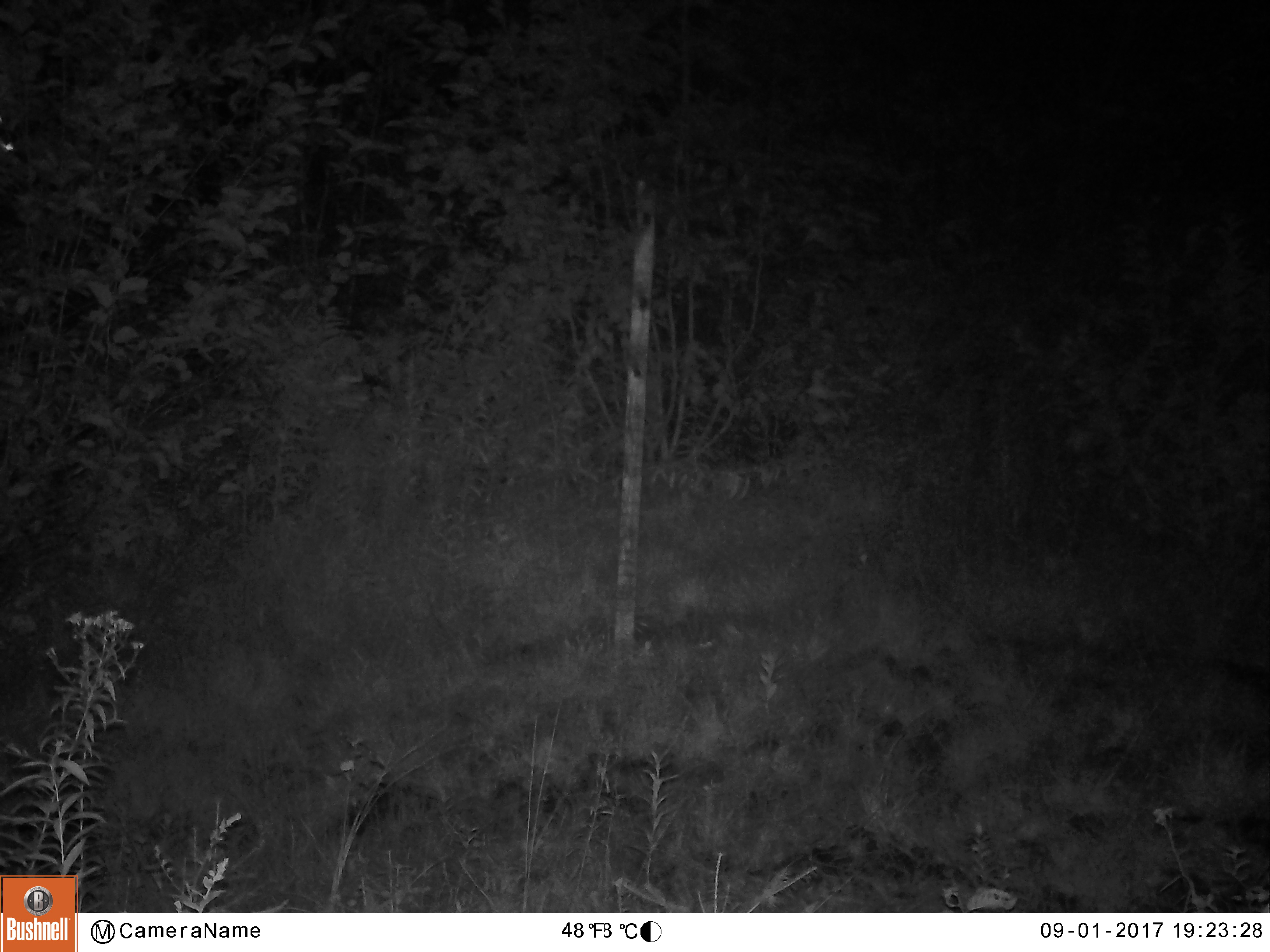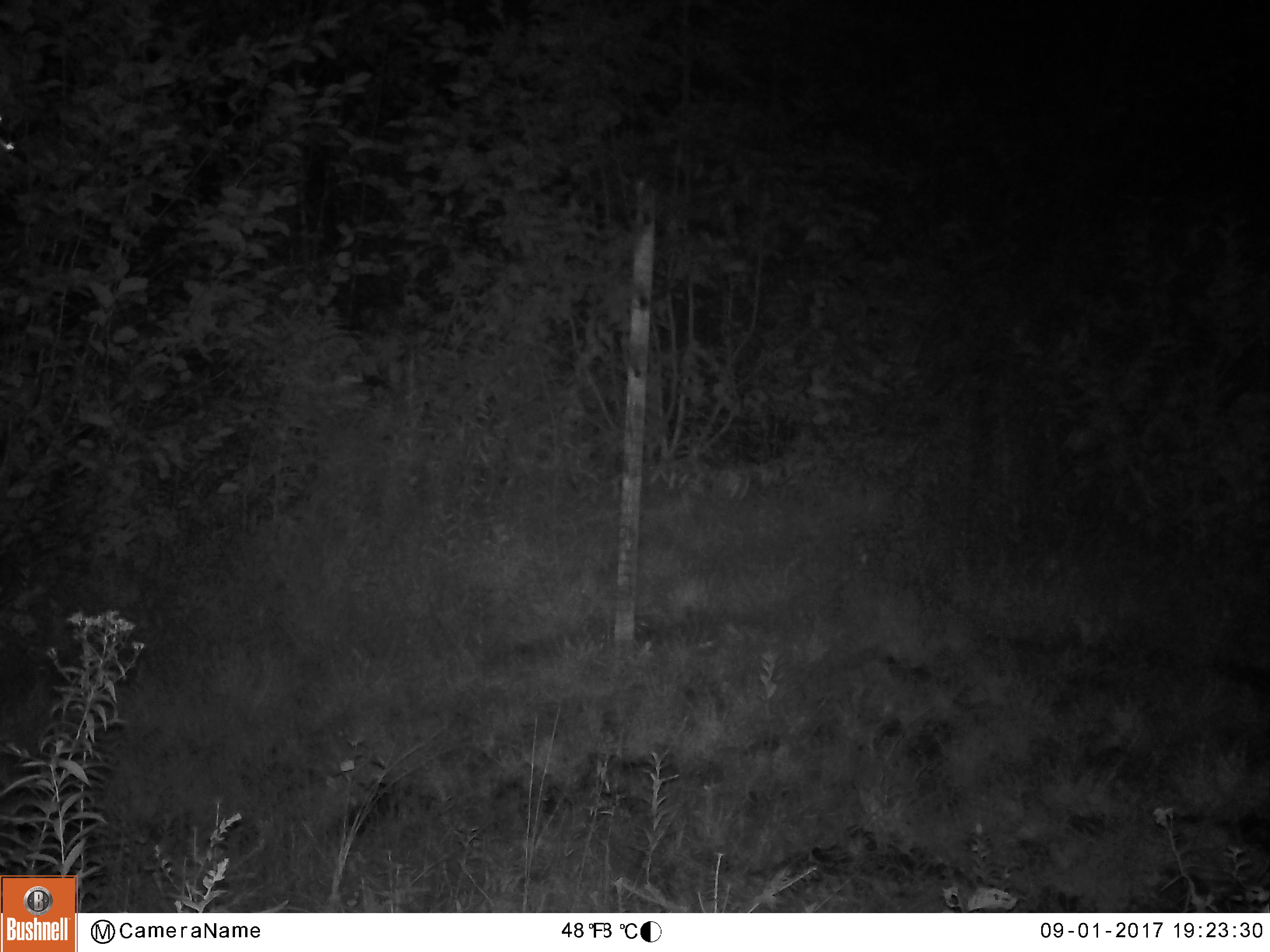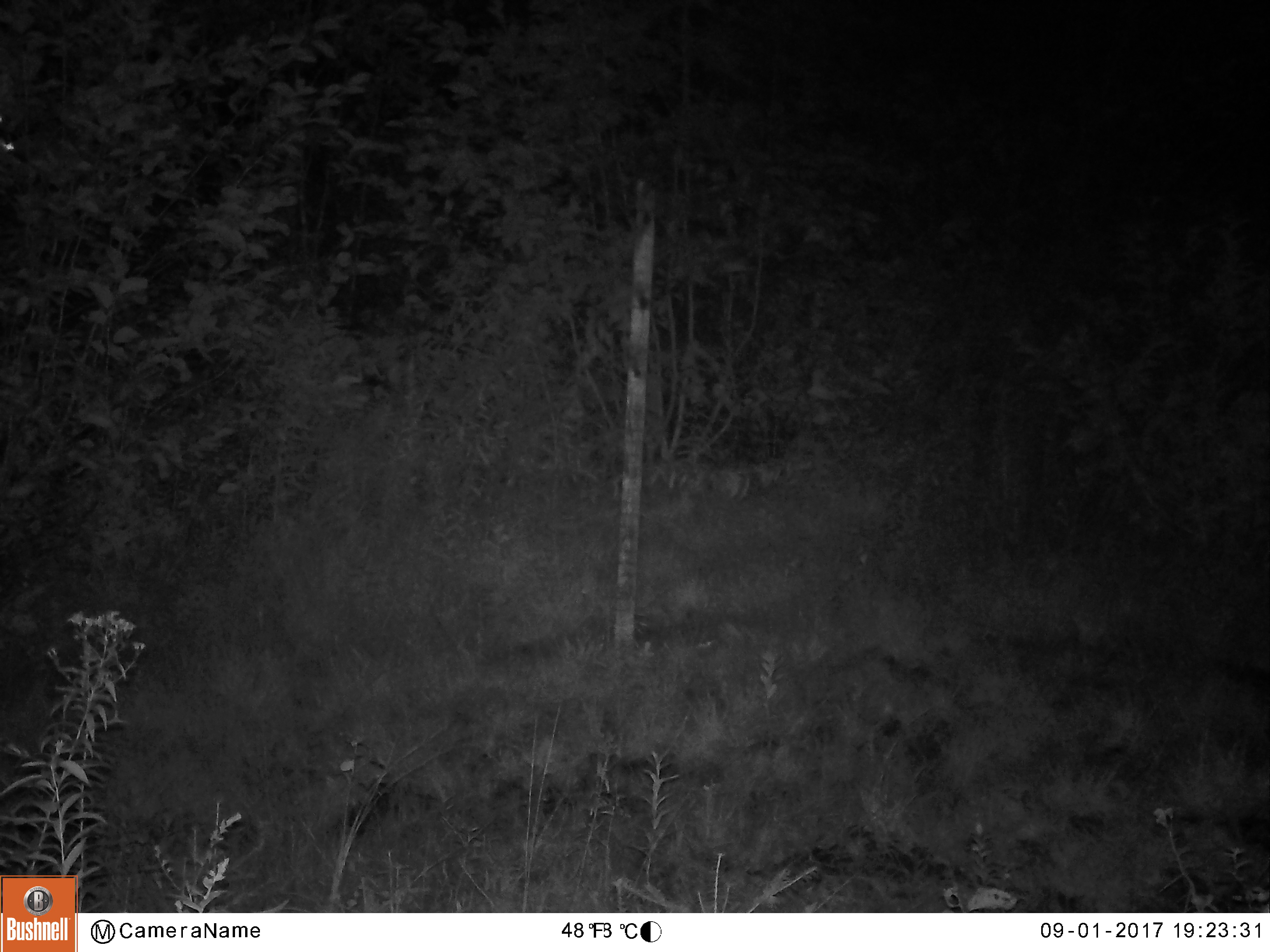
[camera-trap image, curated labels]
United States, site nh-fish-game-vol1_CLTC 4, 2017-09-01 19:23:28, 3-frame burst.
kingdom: Animalia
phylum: Chordata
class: Mammalia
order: Artiodactyla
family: Cervidae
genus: Odocoileus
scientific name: Odocoileus virginianus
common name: white-tailed deer